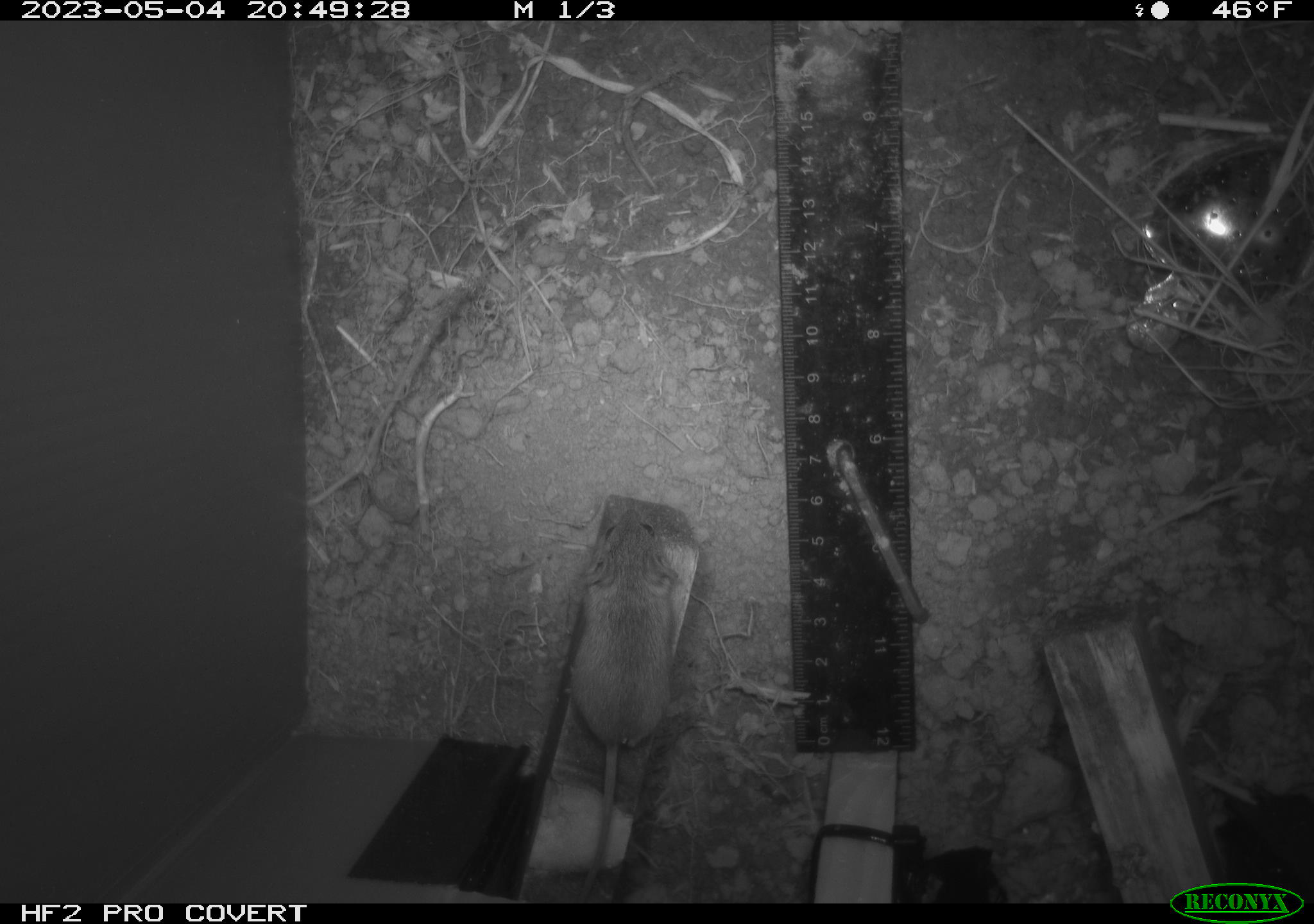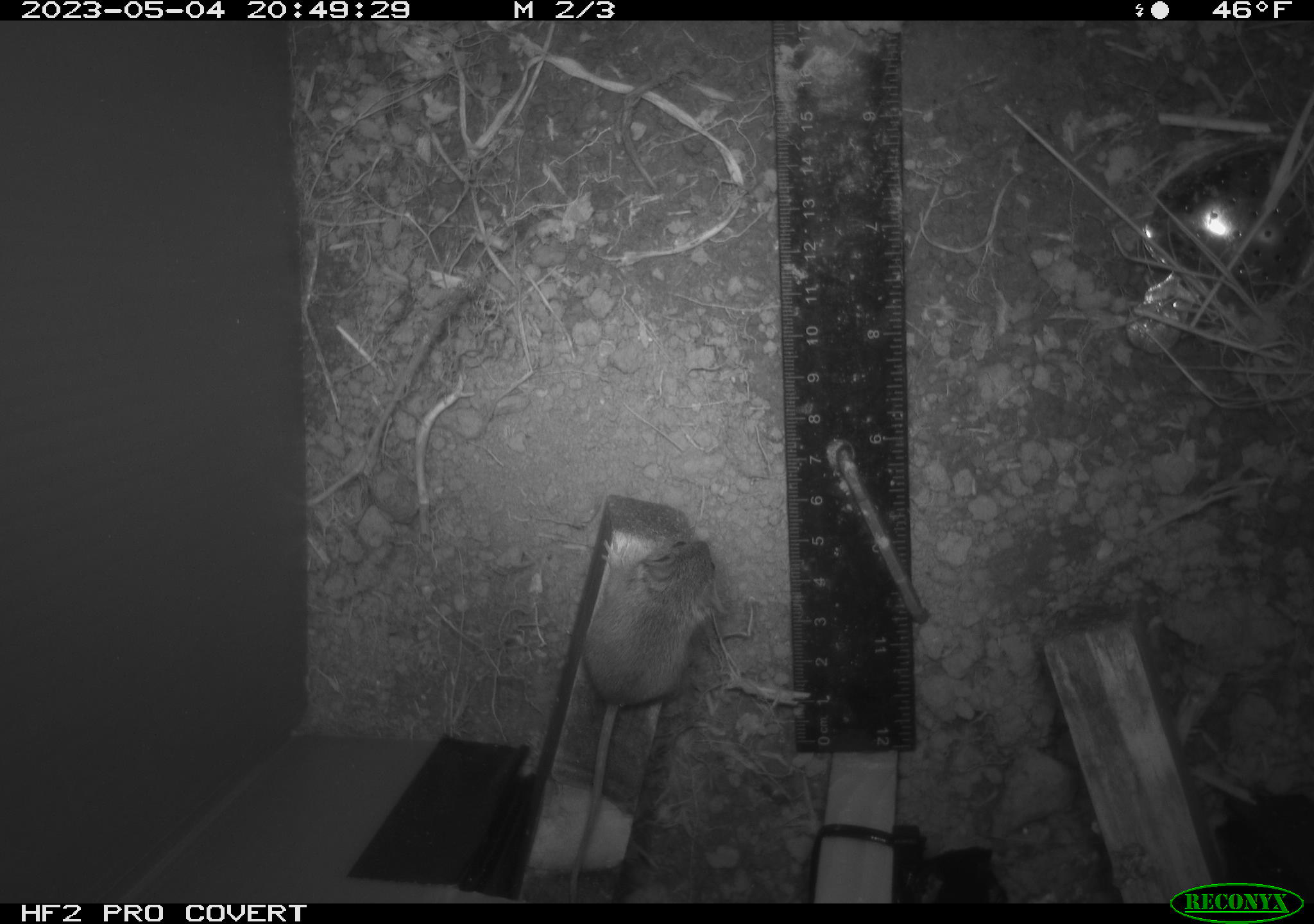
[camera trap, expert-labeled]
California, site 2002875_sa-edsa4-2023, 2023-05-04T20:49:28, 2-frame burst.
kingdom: Animalia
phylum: Chordata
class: Mammalia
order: Rodentia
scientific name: Rodentia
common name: mouse species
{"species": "mouse species (Rodentia)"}